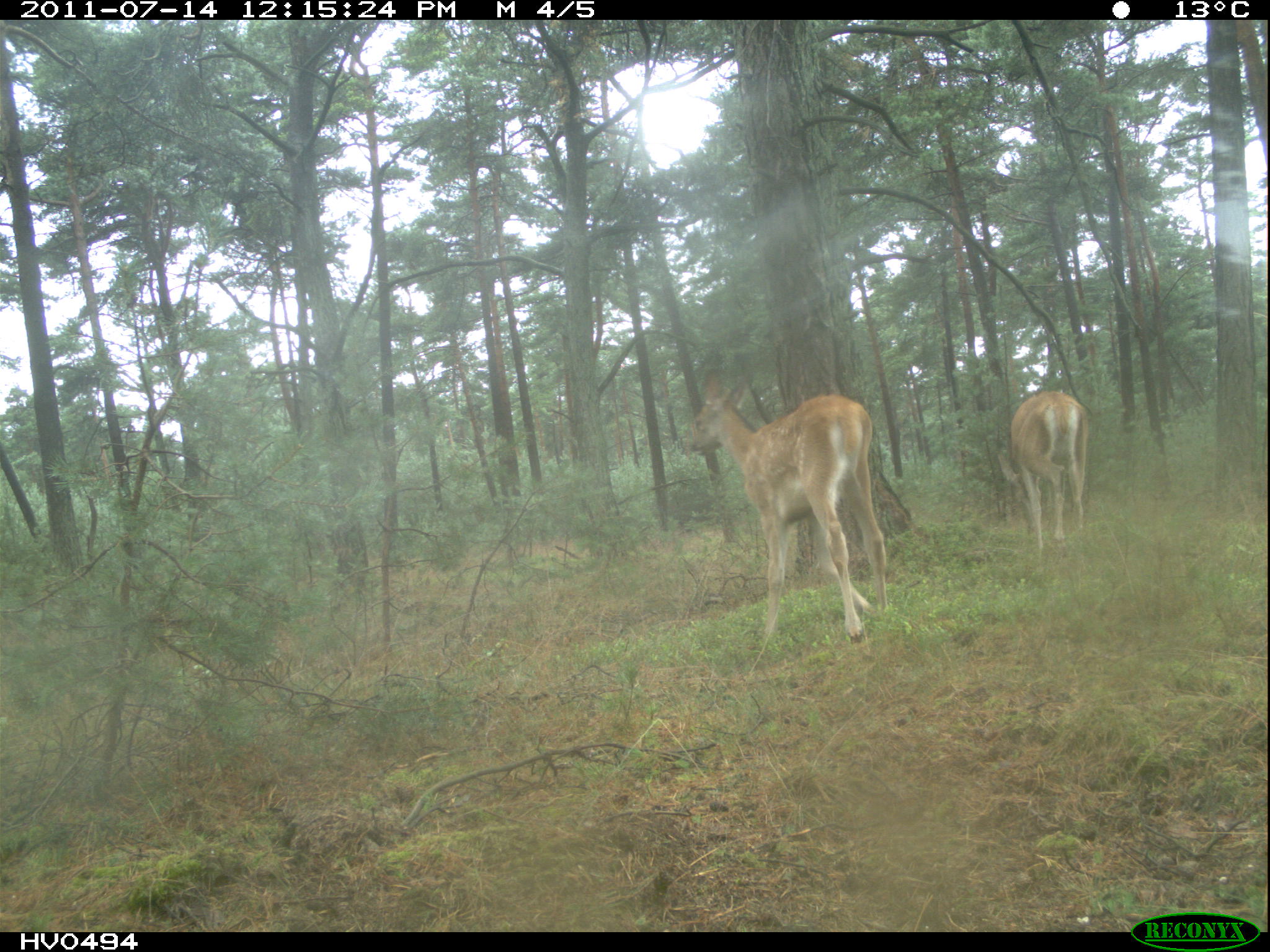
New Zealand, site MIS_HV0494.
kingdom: Animalia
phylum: Chordata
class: Mammalia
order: Artiodactyla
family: Cervidae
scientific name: Cervidae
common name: deer